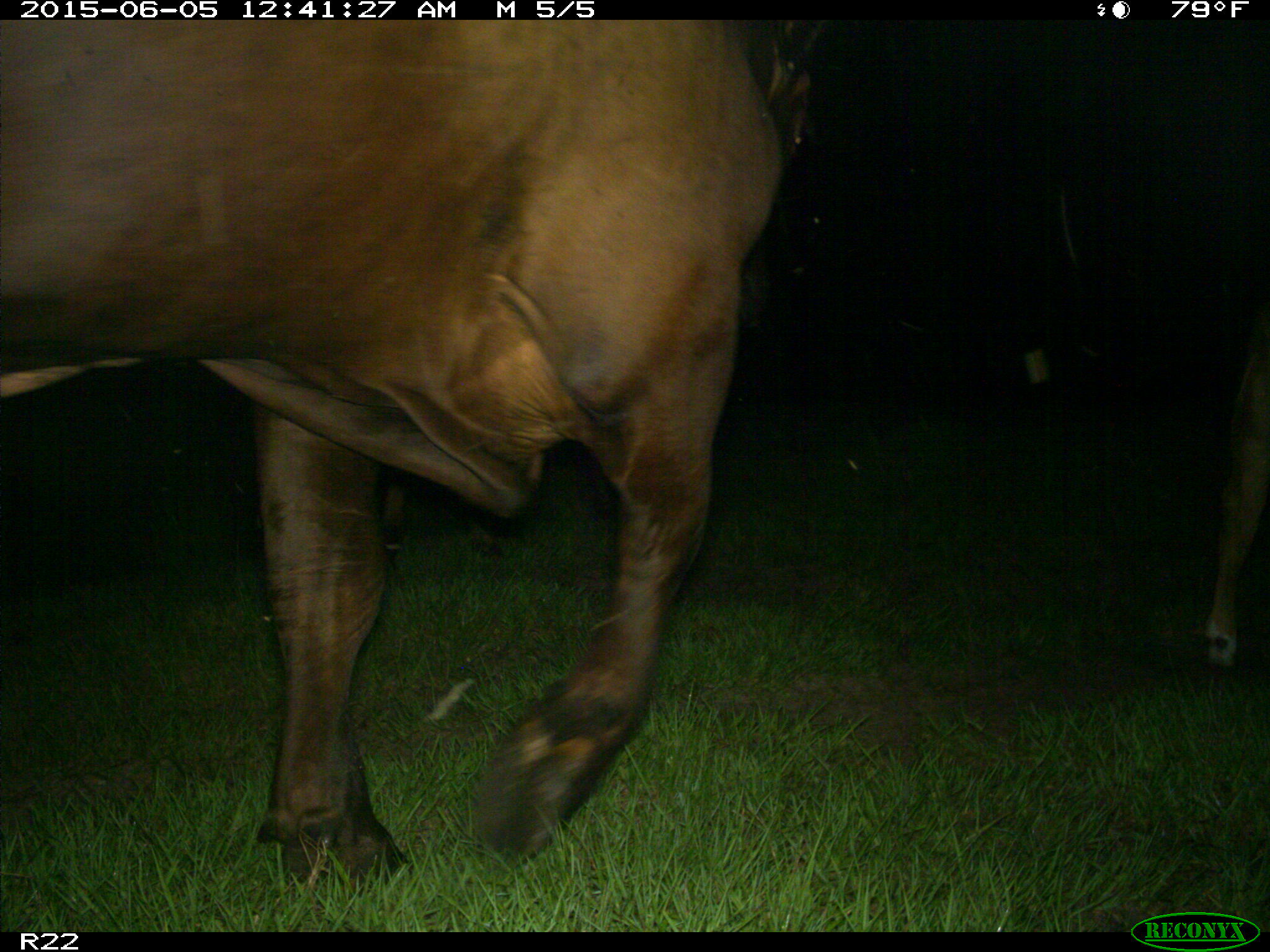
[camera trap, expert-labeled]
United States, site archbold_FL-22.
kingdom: Animalia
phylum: Chordata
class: Mammalia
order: Artiodactyla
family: Bovidae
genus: Bos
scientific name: Bos taurus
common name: domestic cow